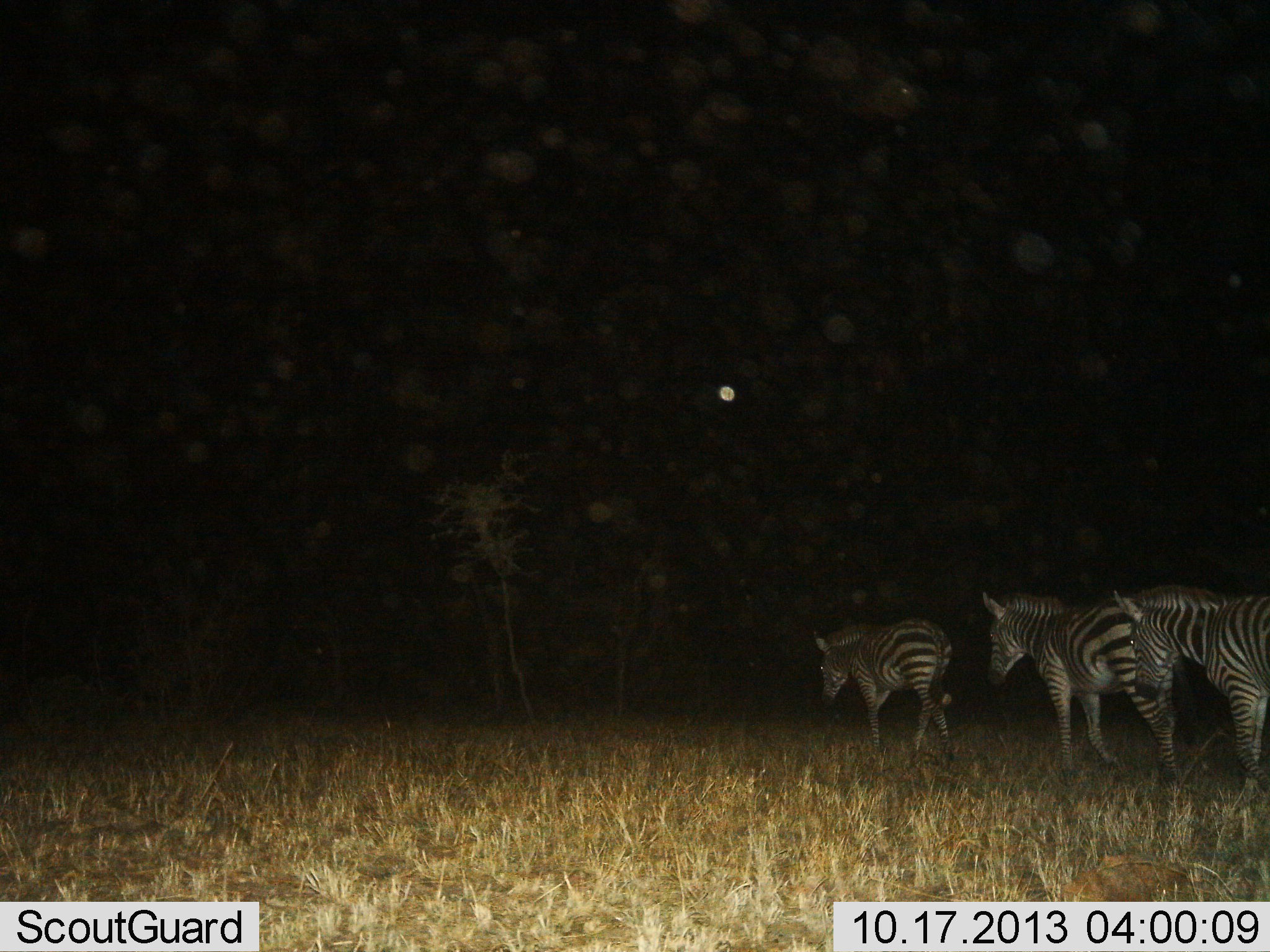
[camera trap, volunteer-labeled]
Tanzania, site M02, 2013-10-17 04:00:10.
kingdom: Animalia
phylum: Chordata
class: Mammalia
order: Perissodactyla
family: Equidae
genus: Equus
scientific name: Equus quagga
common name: plains zebra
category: zebra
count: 3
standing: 17%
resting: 0%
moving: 100%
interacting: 0%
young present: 0%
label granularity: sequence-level